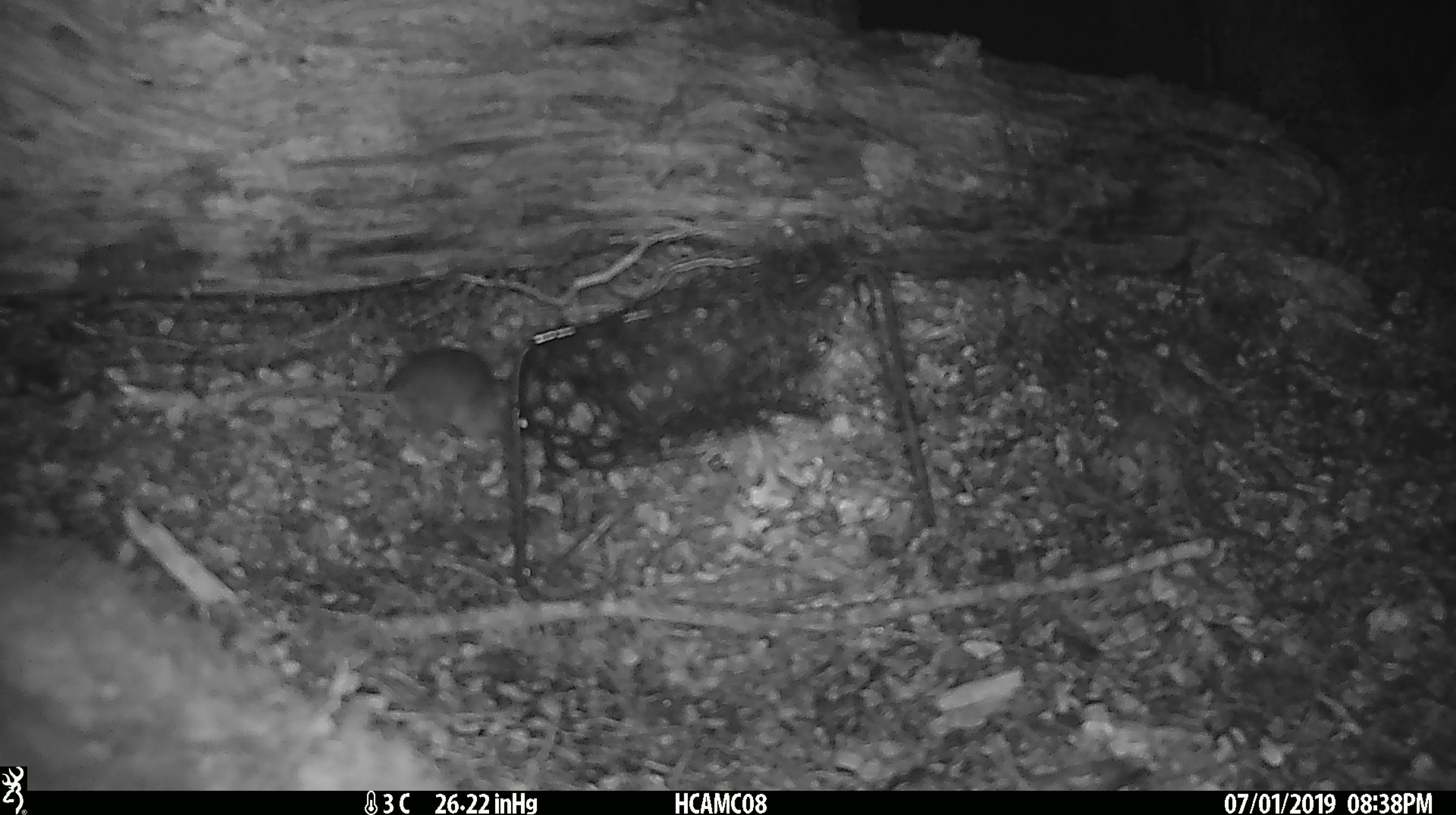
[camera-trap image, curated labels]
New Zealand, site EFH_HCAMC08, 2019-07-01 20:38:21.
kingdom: Animalia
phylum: Chordata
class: Mammalia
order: Rodentia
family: Muridae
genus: Mus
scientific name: Mus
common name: mouse